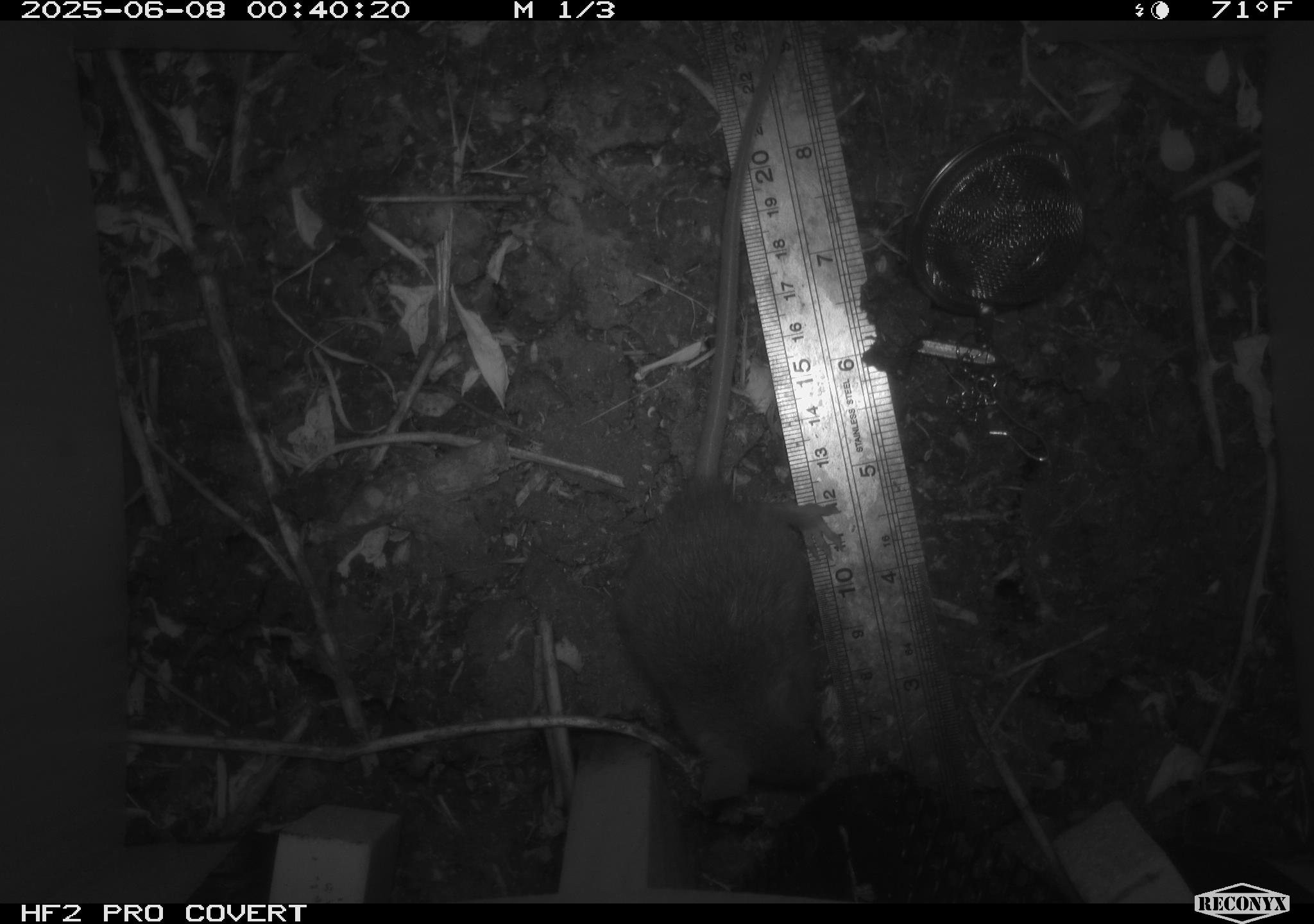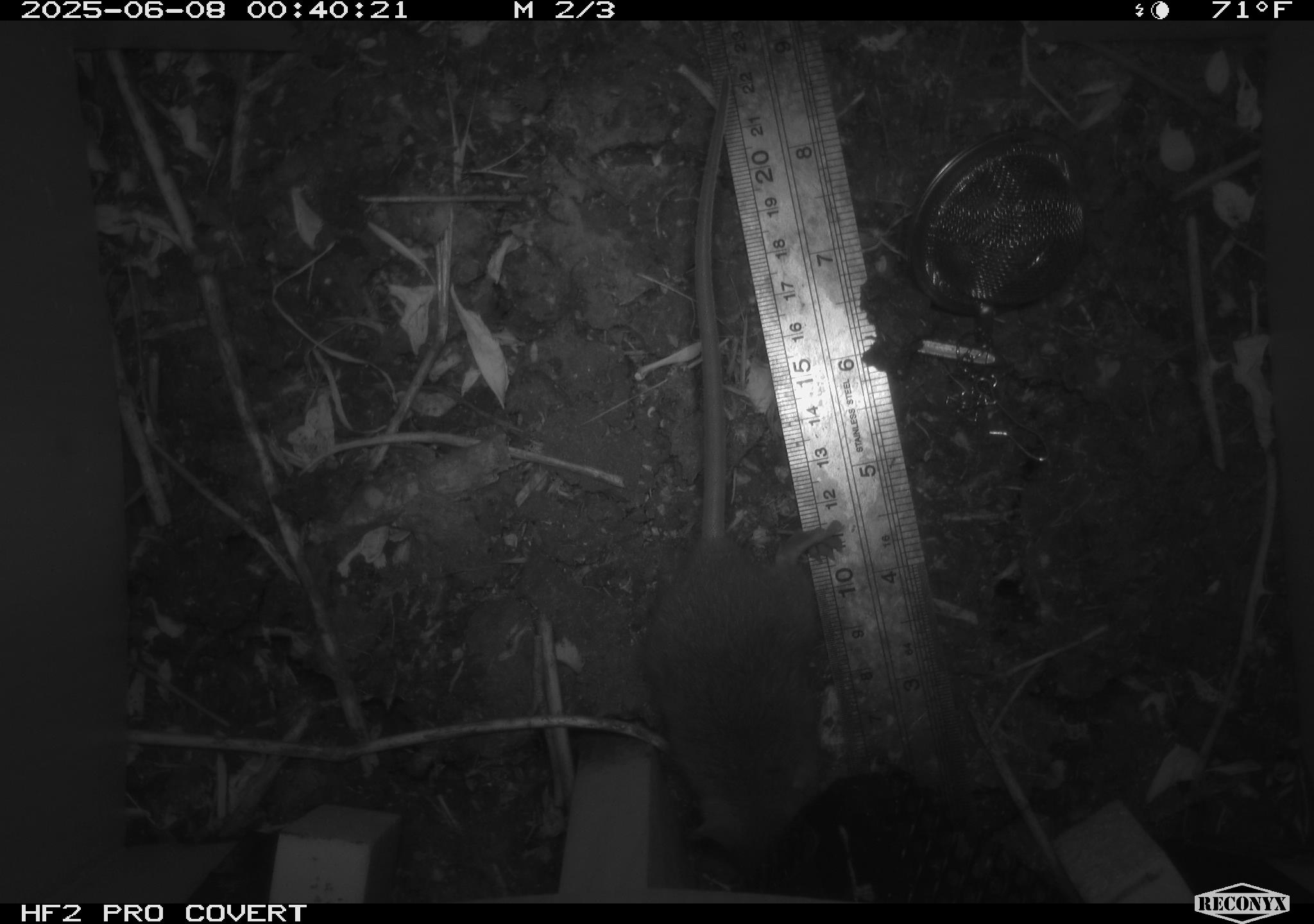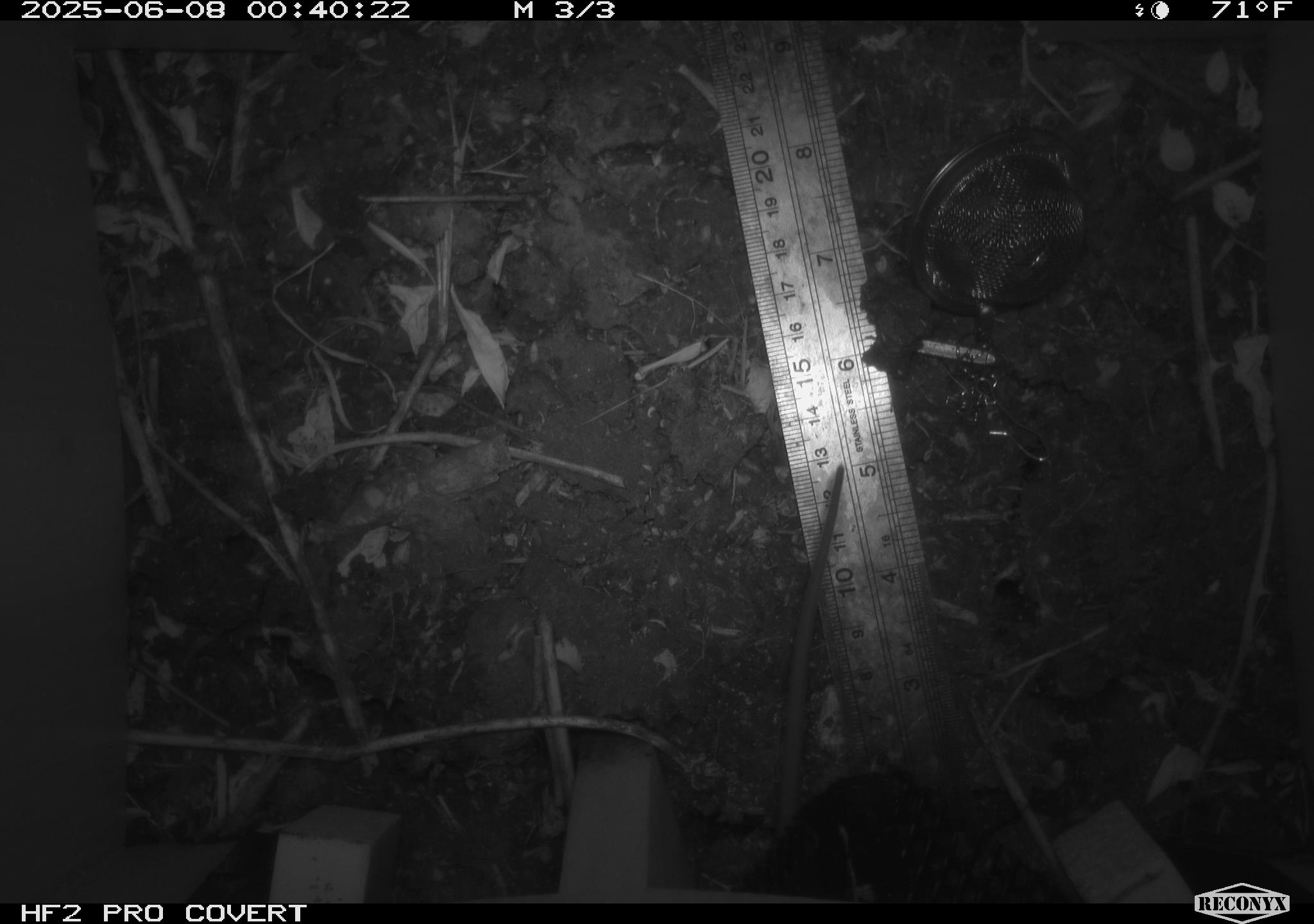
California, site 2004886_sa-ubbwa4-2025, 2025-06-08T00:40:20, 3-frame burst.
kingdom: Animalia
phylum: Chordata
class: Mammalia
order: Rodentia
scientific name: Rodentia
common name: rodent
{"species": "rodent (Rodentia)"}